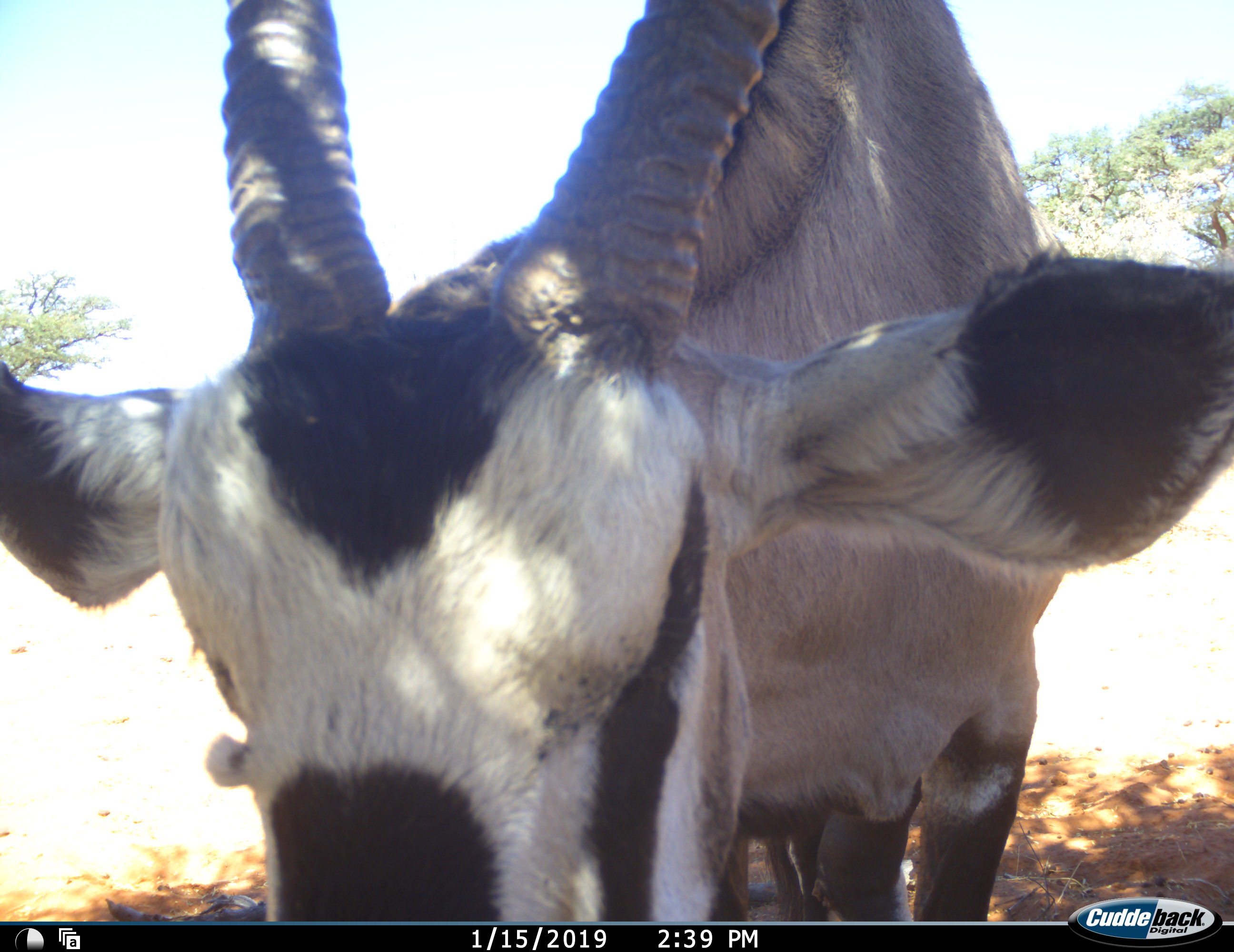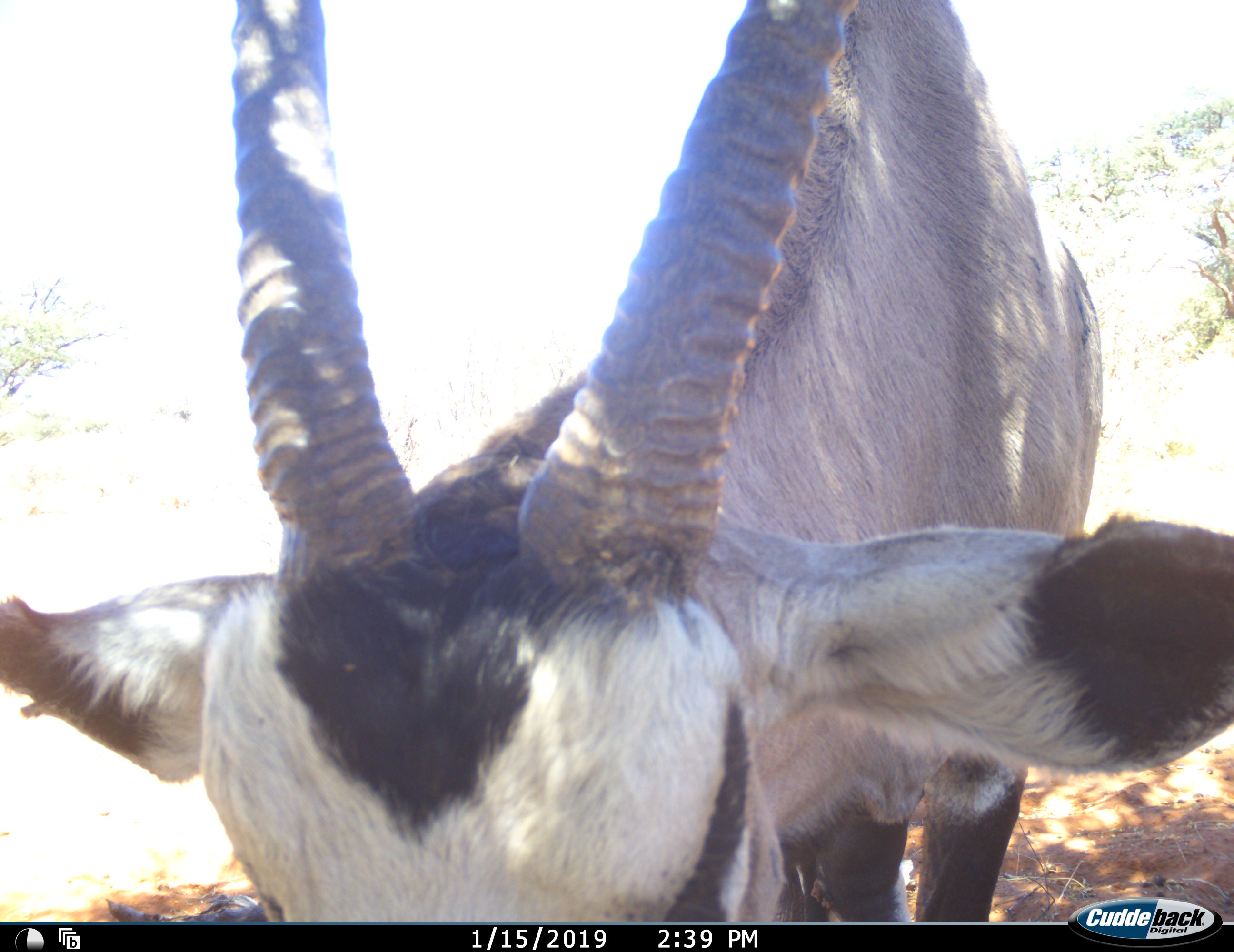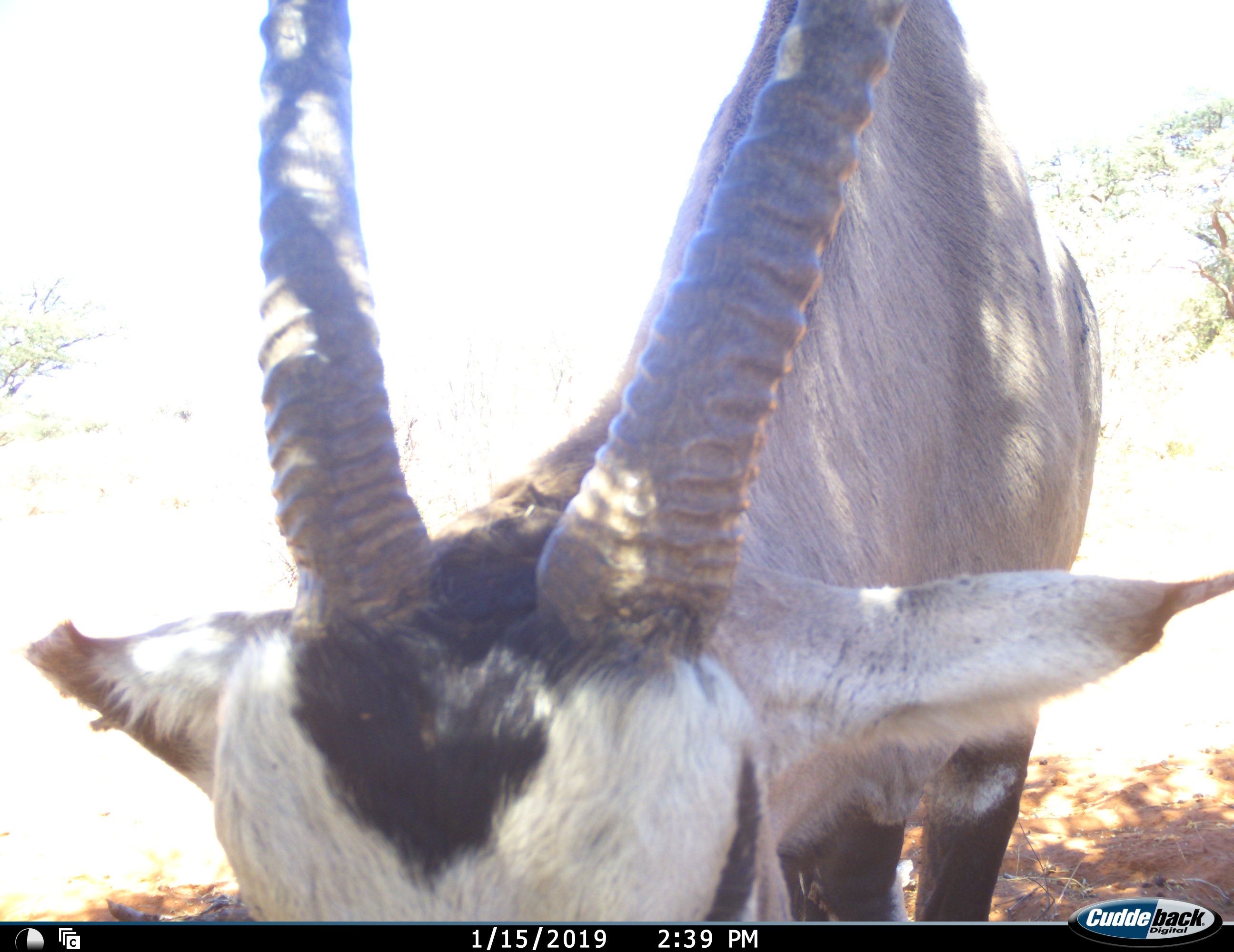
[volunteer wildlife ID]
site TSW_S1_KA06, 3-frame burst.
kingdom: Animalia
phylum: Chordata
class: Mammalia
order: Artiodactyla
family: Bovidae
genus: Oryx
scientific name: Oryx gazella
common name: gemsbok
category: oryx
Oryx (gemsbok) (Oryx gazella), count 1. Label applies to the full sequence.